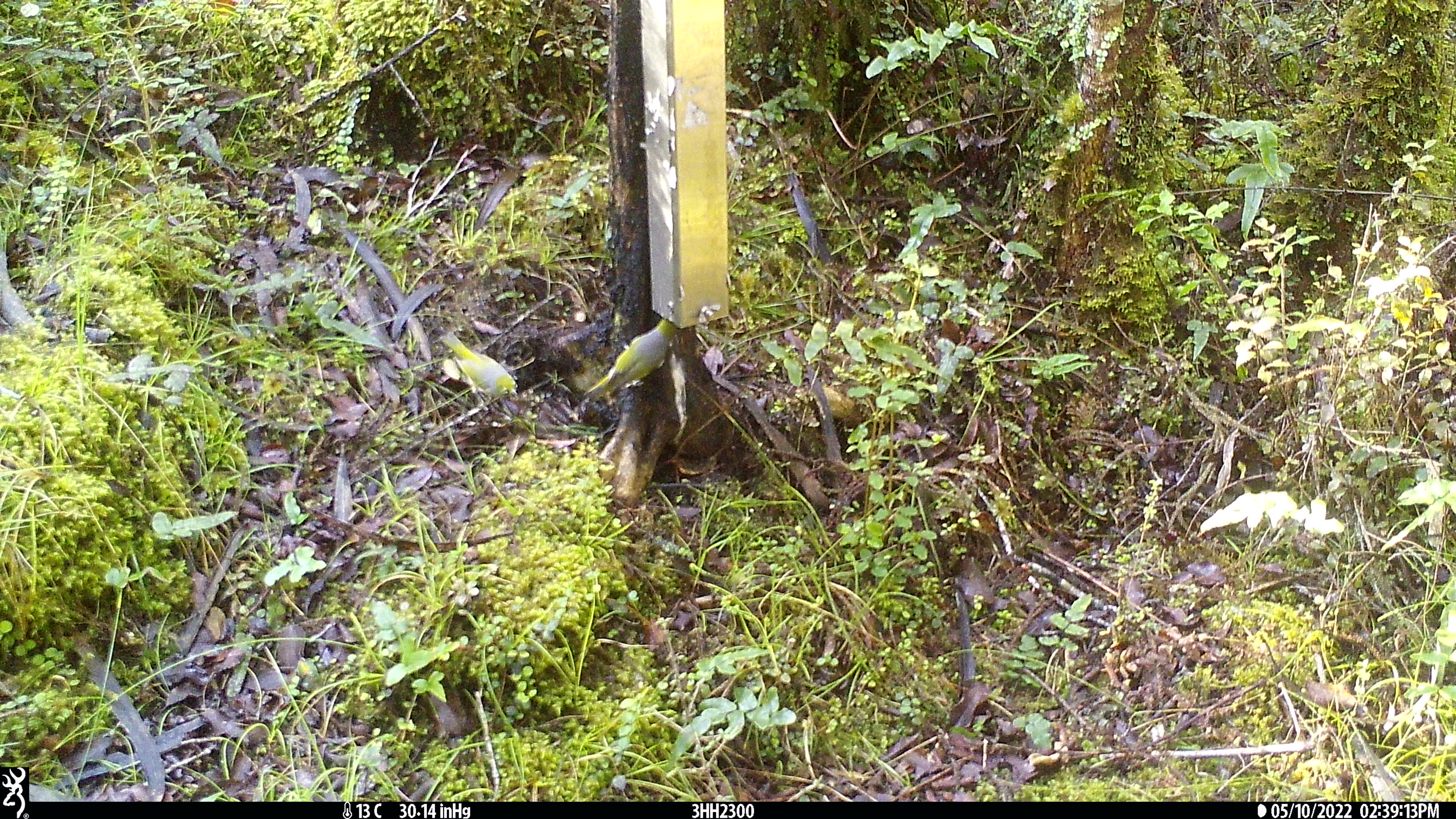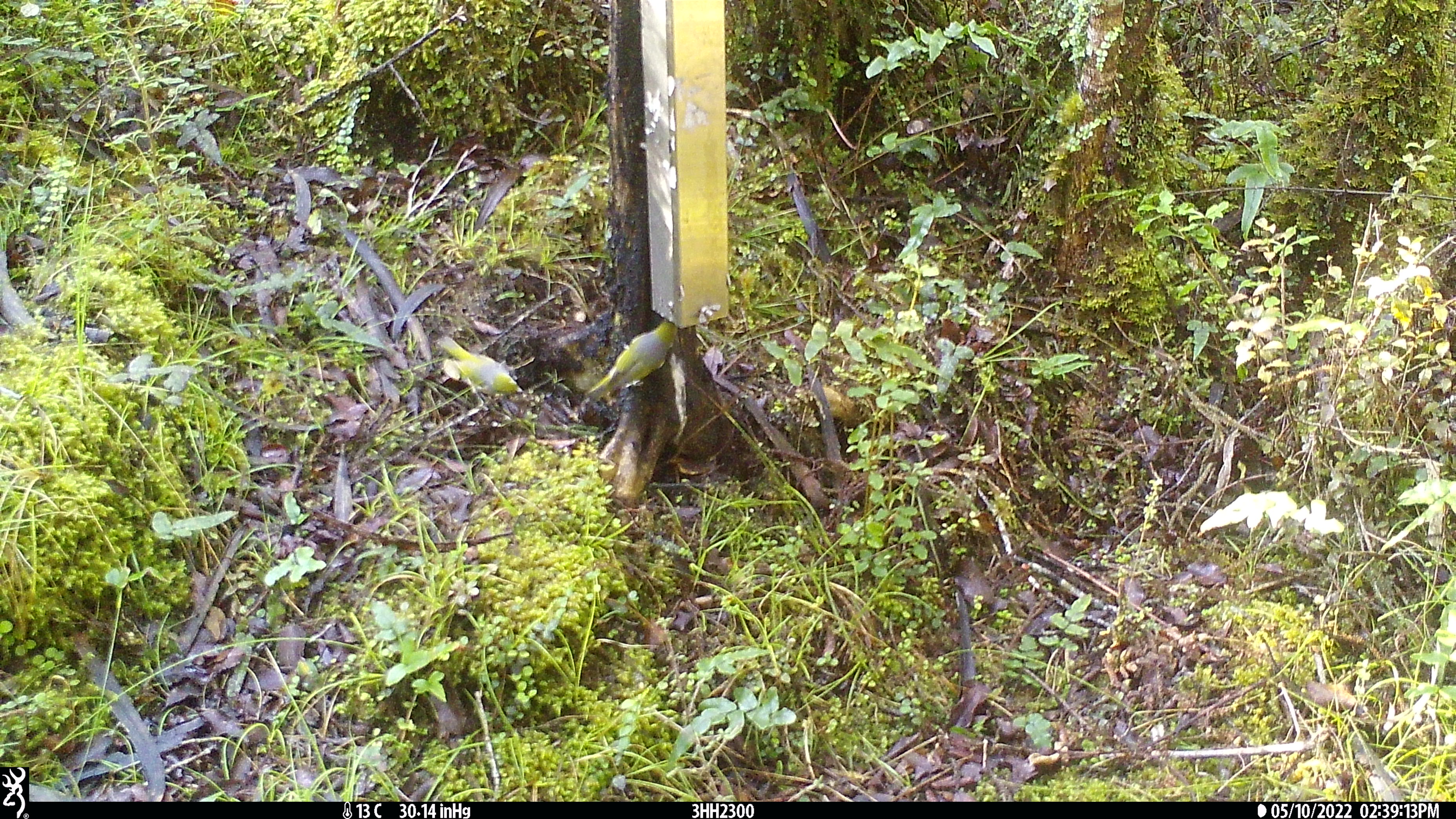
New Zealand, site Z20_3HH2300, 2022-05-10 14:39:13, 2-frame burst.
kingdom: Animalia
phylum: Chordata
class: Aves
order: Passeriformes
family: Zosteropidae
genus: Zosterops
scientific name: Zosterops lateralis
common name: silvereye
Silvereye (Zosterops lateralis).